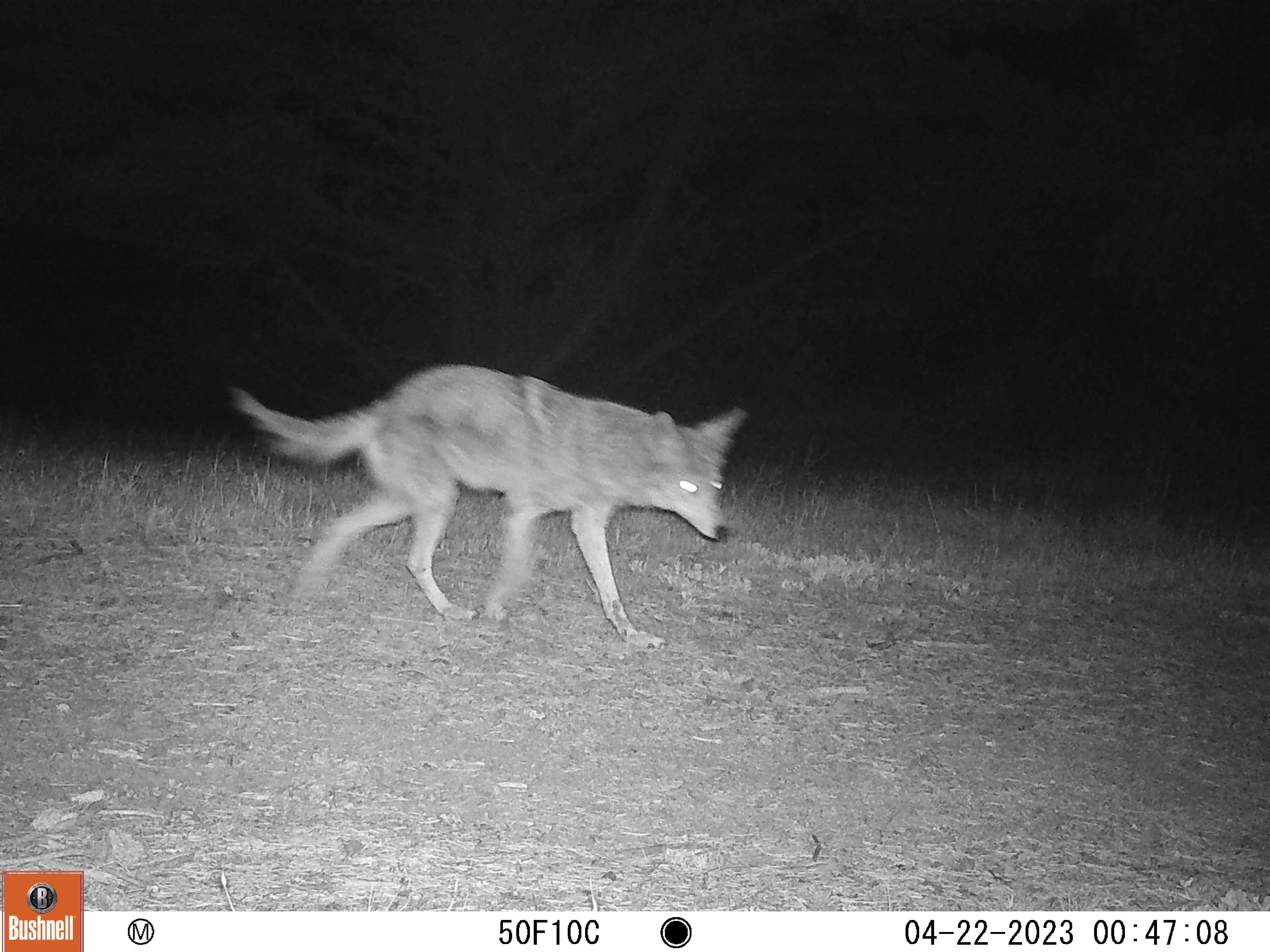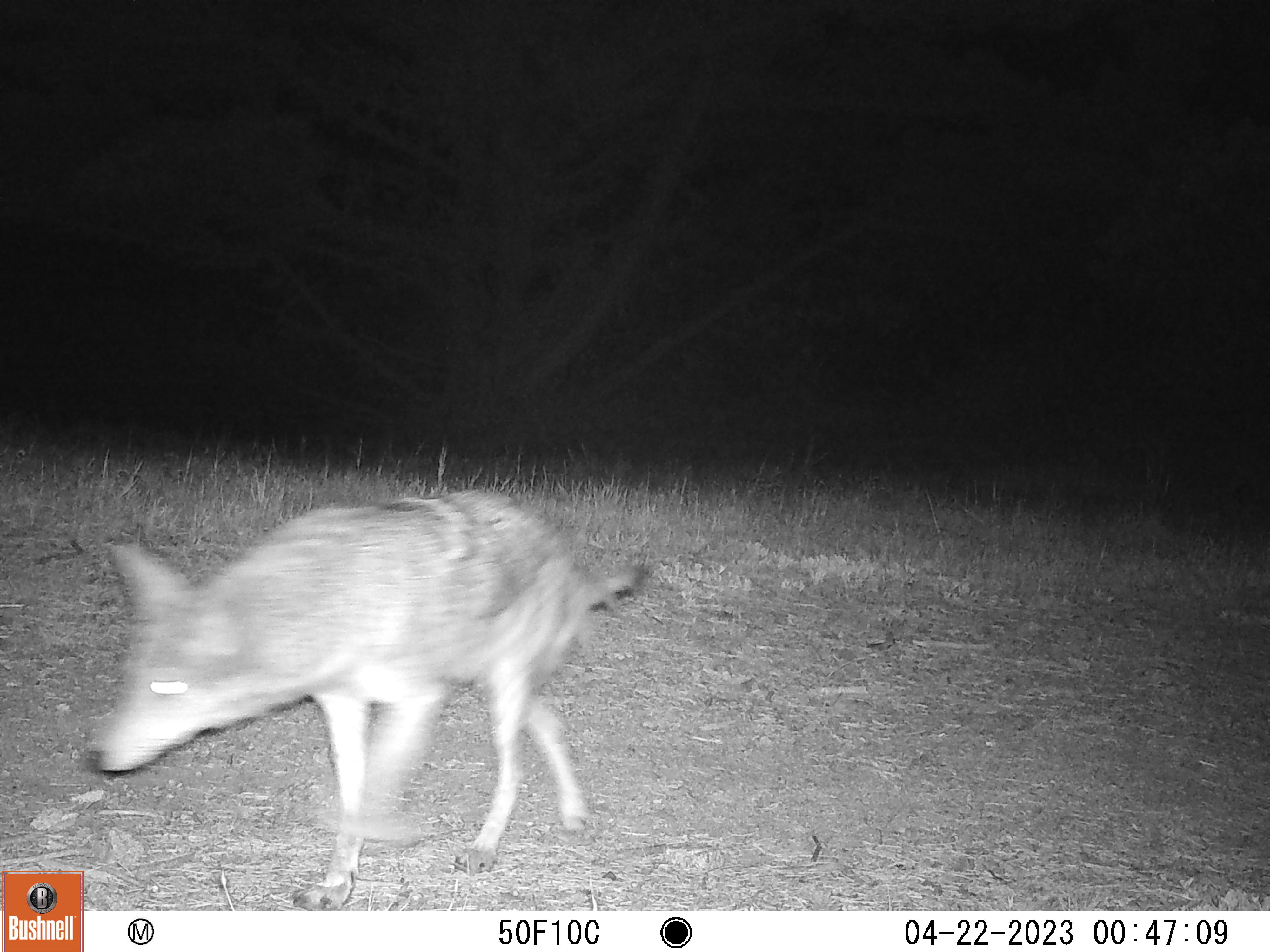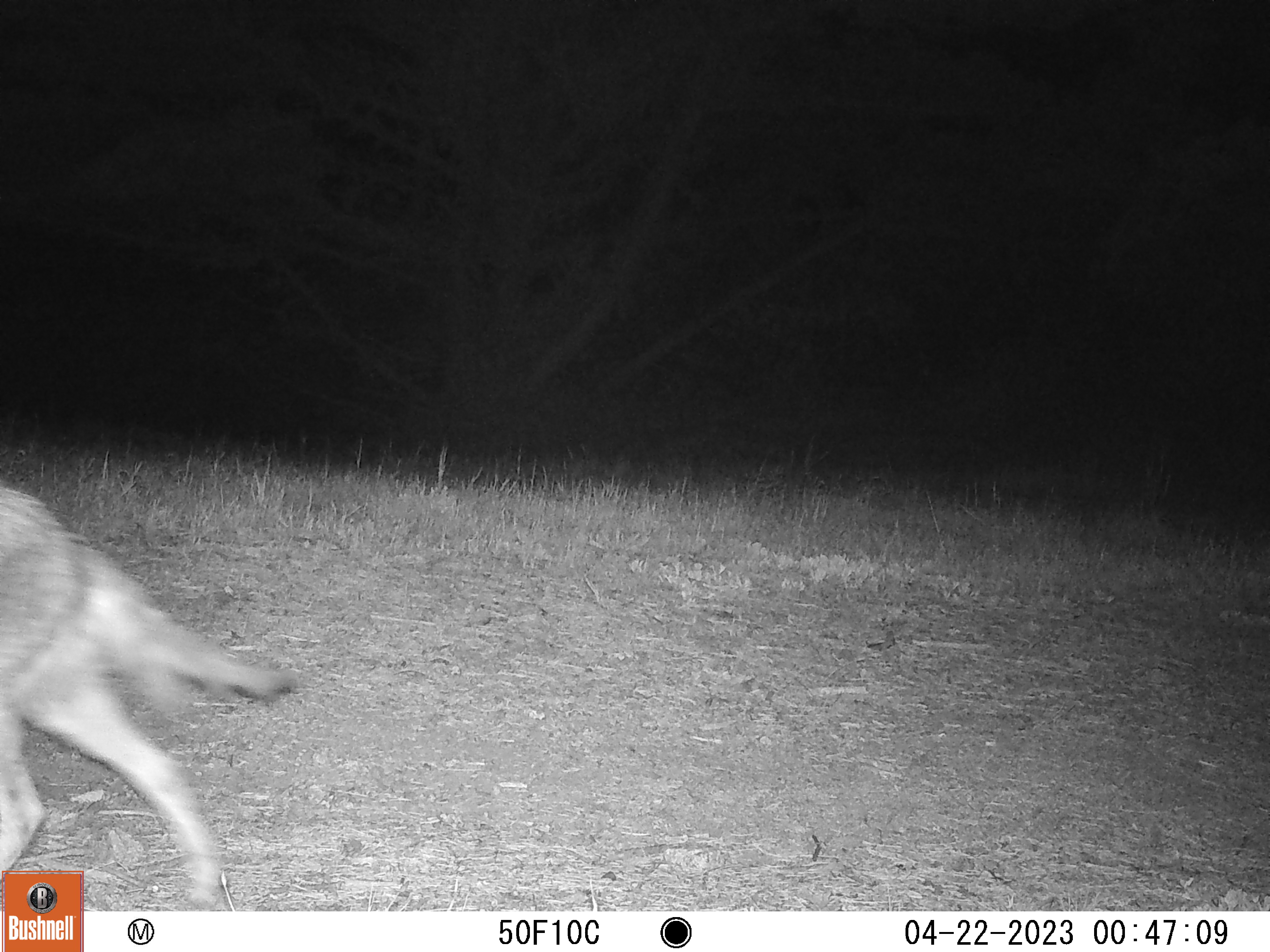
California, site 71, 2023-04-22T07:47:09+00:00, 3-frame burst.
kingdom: Animalia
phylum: Chordata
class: Mammalia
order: Carnivora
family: Canidae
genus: Canis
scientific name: Canis latrans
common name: coyote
Coyote (Canis latrans).